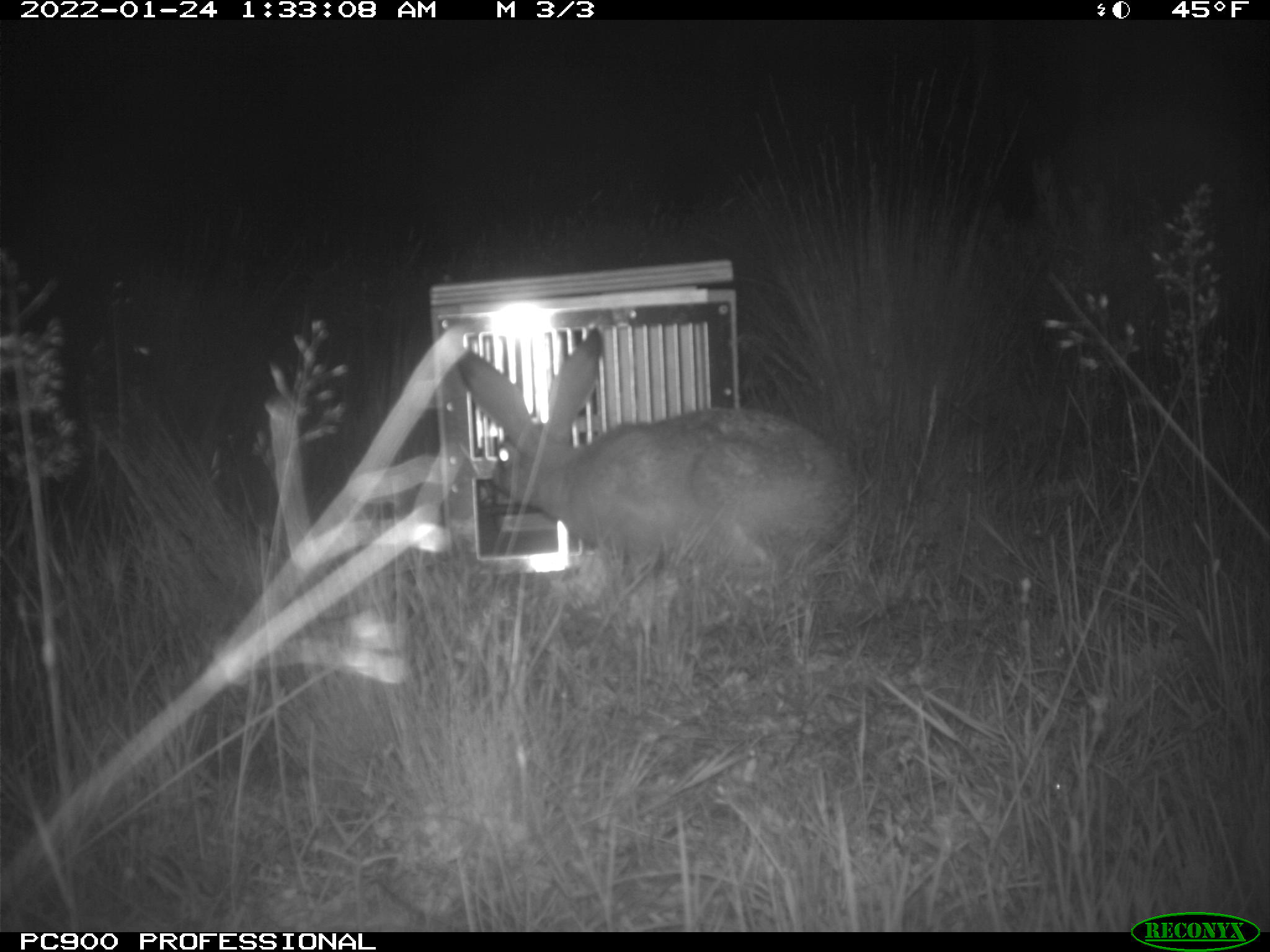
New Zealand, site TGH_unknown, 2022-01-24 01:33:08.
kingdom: Animalia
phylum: Chordata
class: Mammalia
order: Lagomorpha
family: Leporidae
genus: Lepus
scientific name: Lepus europaeus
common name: brown hare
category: hare